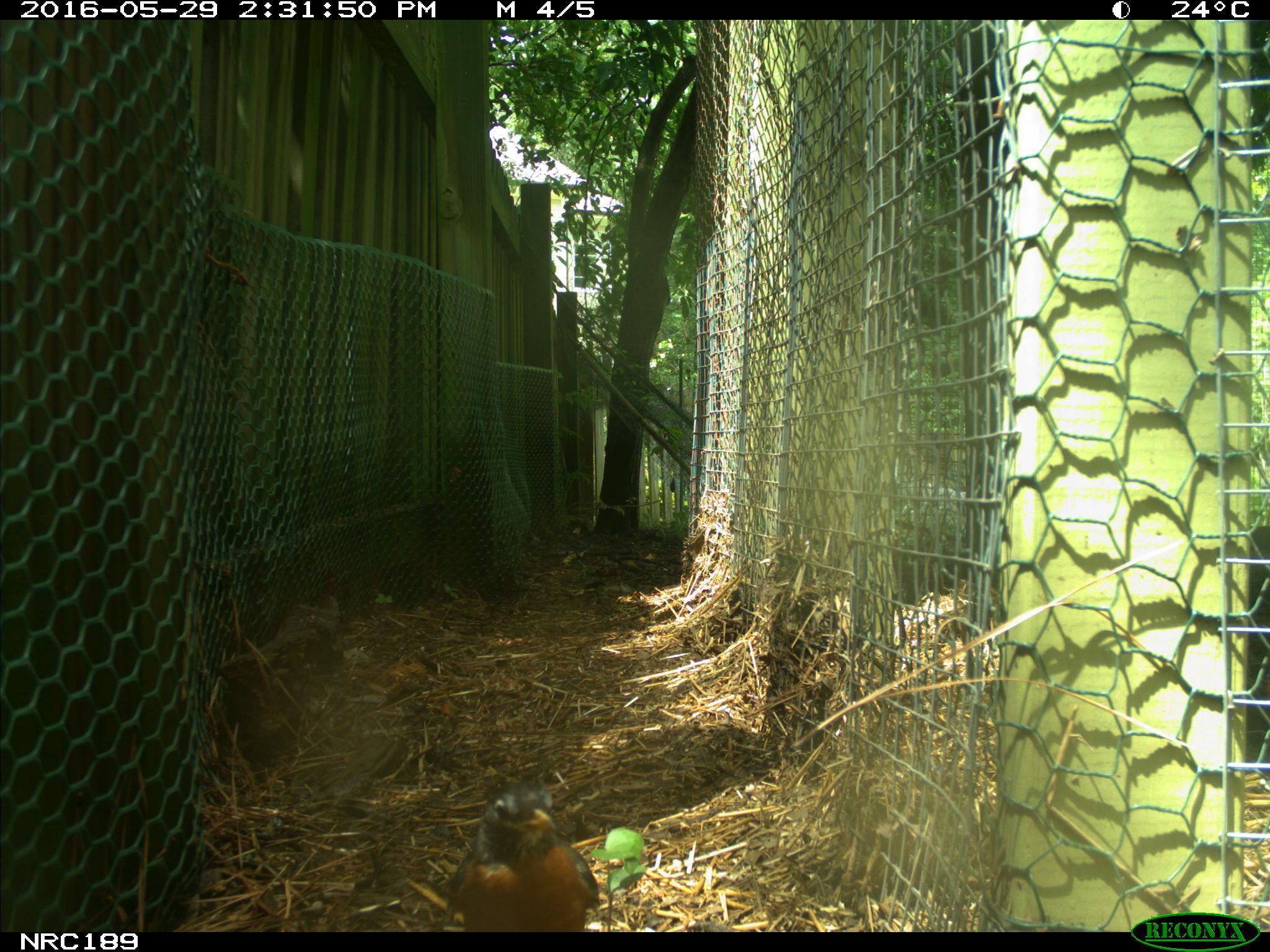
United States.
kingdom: Animalia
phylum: Chordata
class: Aves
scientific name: Aves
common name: bird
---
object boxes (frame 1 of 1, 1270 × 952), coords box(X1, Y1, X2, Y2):
Bird: box(432, 771, 606, 928)